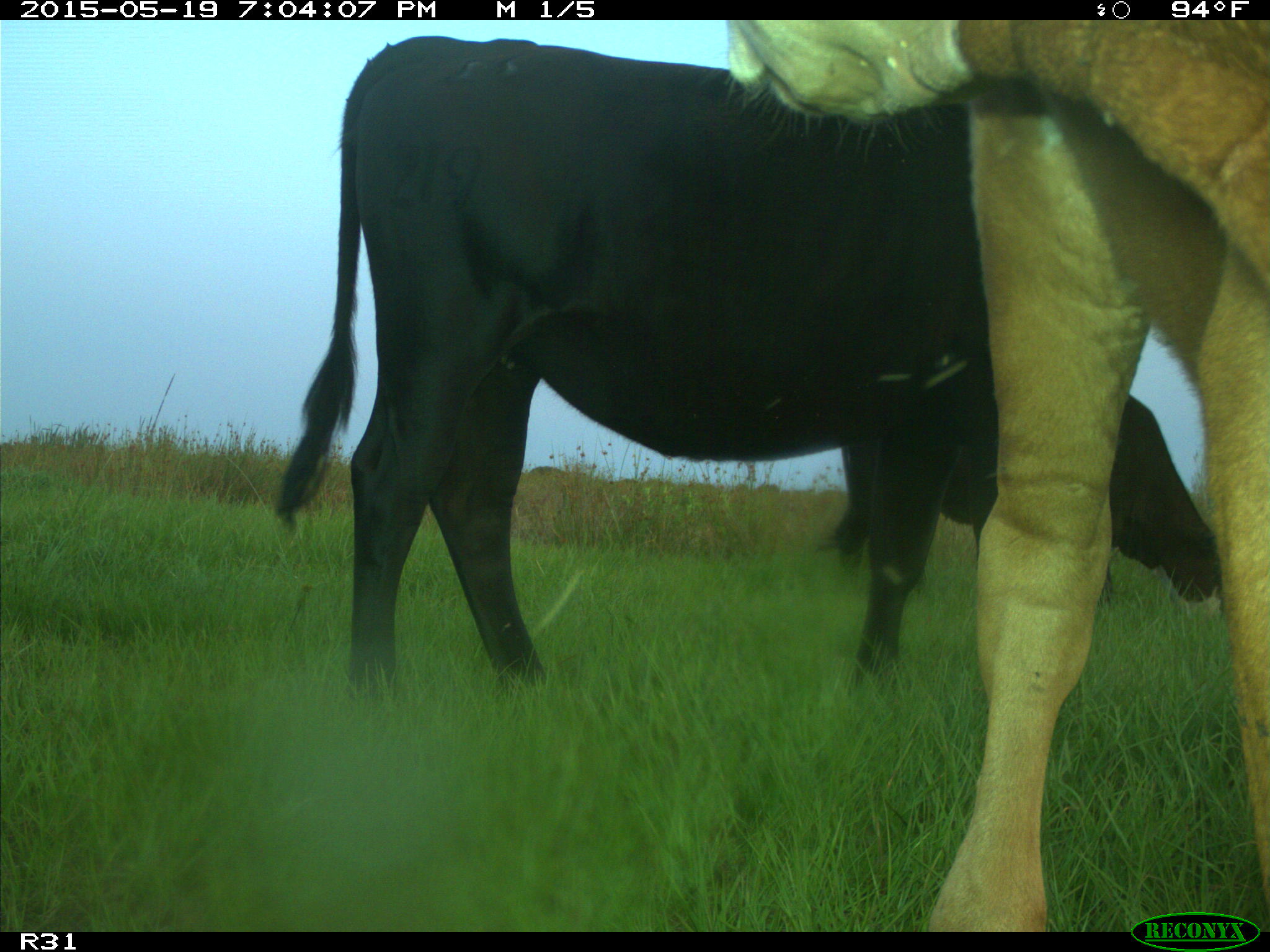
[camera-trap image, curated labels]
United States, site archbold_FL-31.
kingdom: Animalia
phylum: Chordata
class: Mammalia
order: Artiodactyla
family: Bovidae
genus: Bos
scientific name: Bos taurus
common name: domestic cow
Bos taurus (domestic cow).